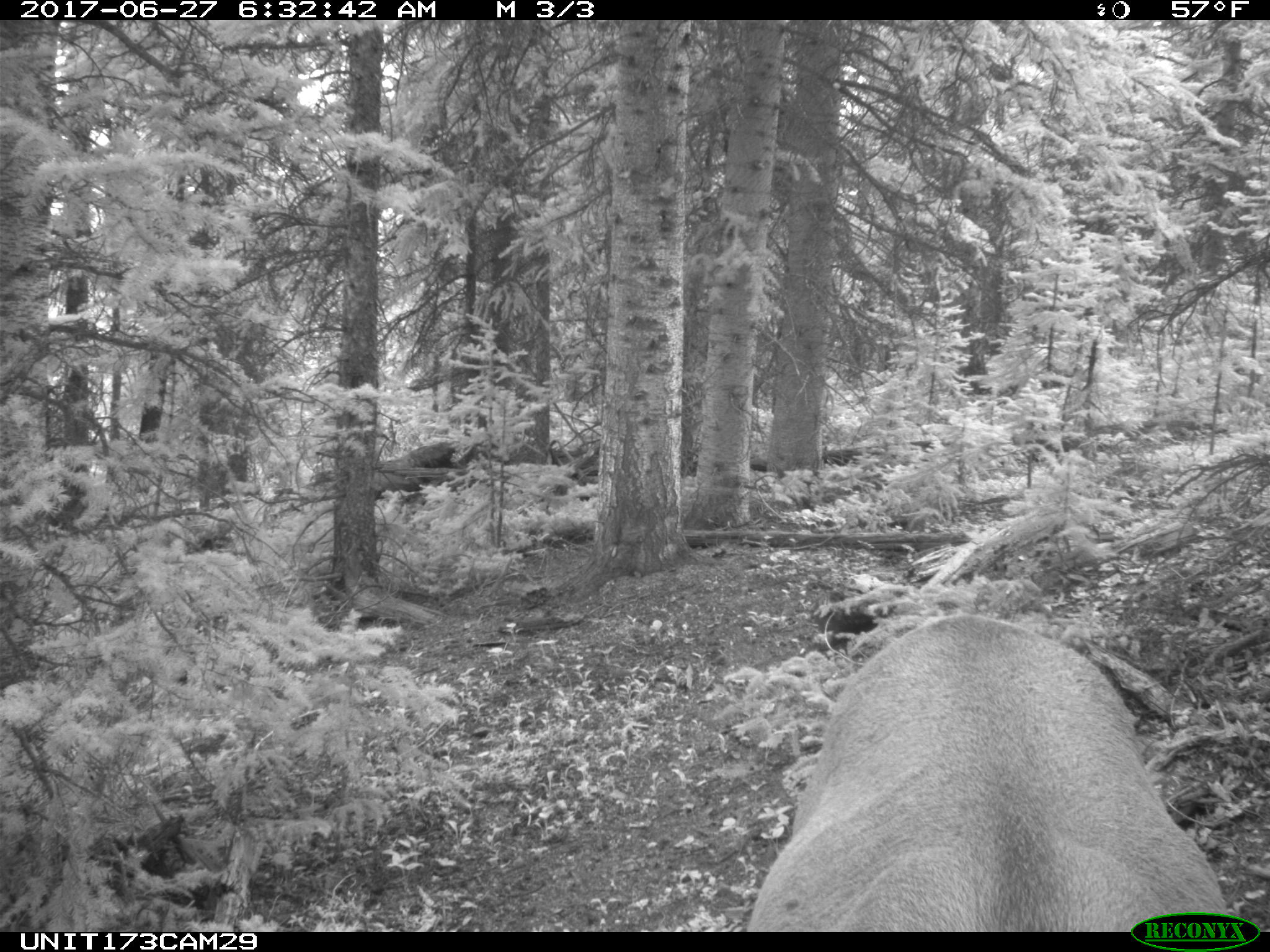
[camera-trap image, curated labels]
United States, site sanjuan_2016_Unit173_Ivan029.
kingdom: Animalia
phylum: Chordata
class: Mammalia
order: Artiodactyla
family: Cervidae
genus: Cervus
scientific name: Cervus elaphus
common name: red deer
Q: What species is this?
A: Cervus elaphus (red deer).